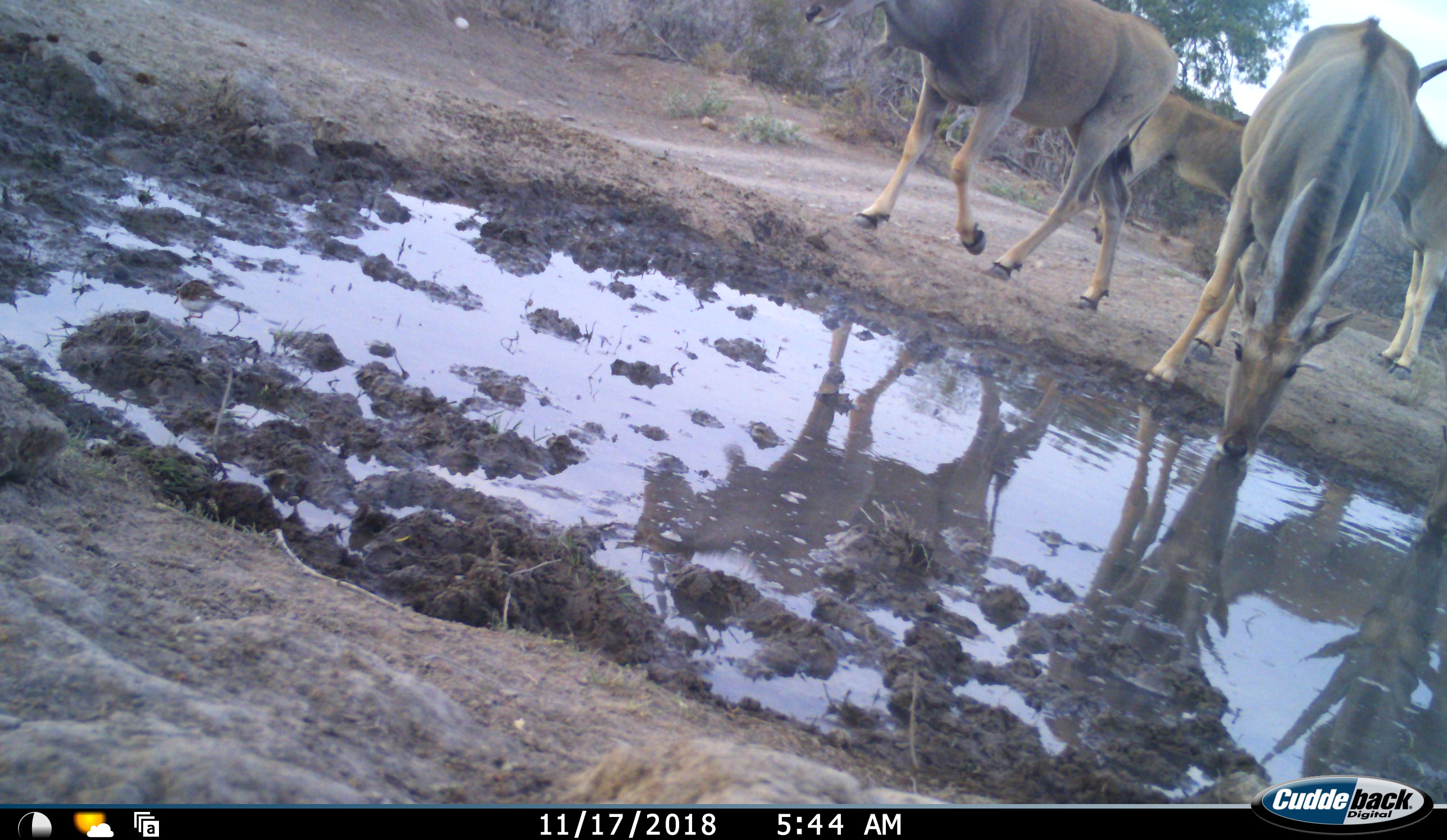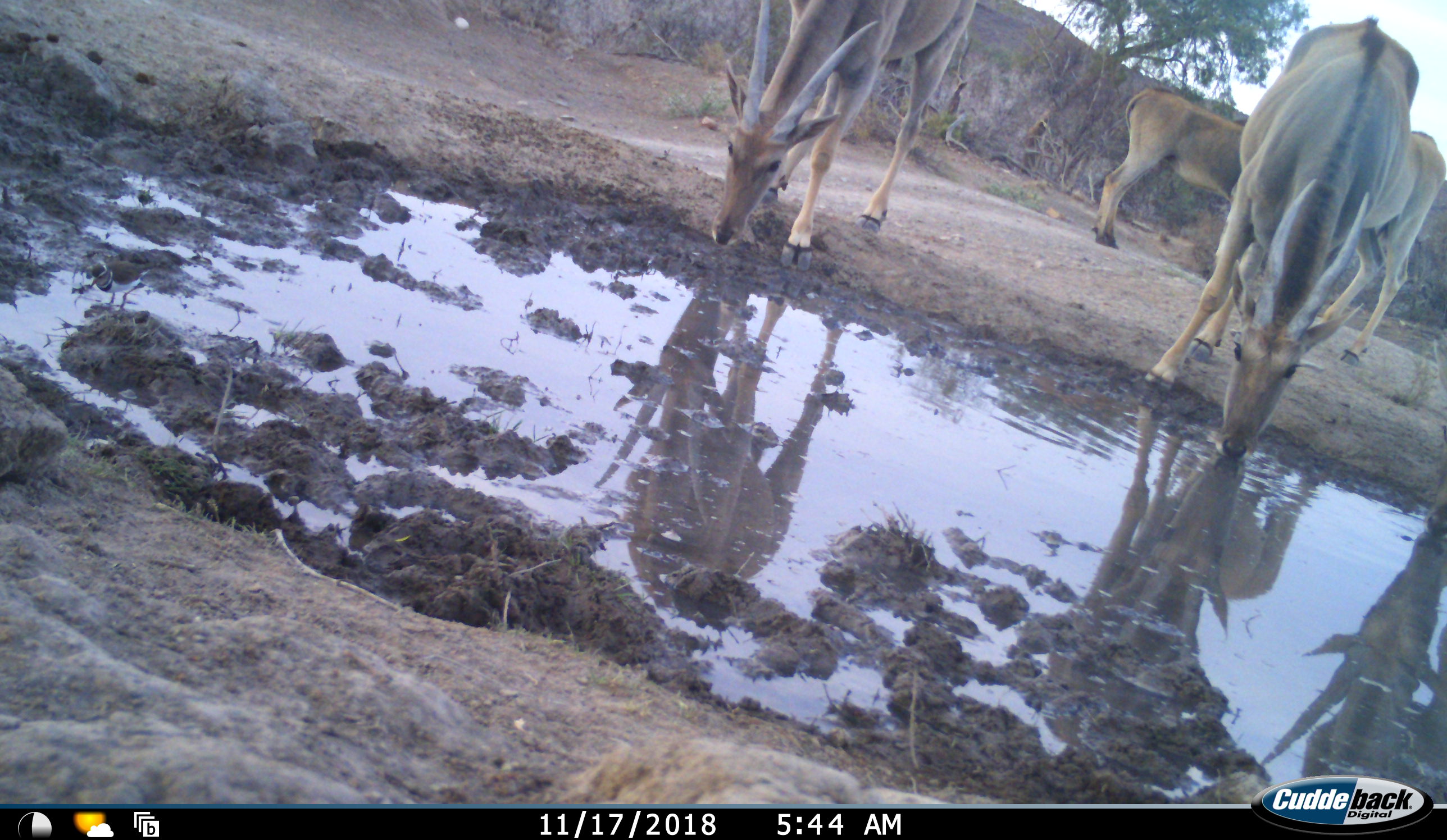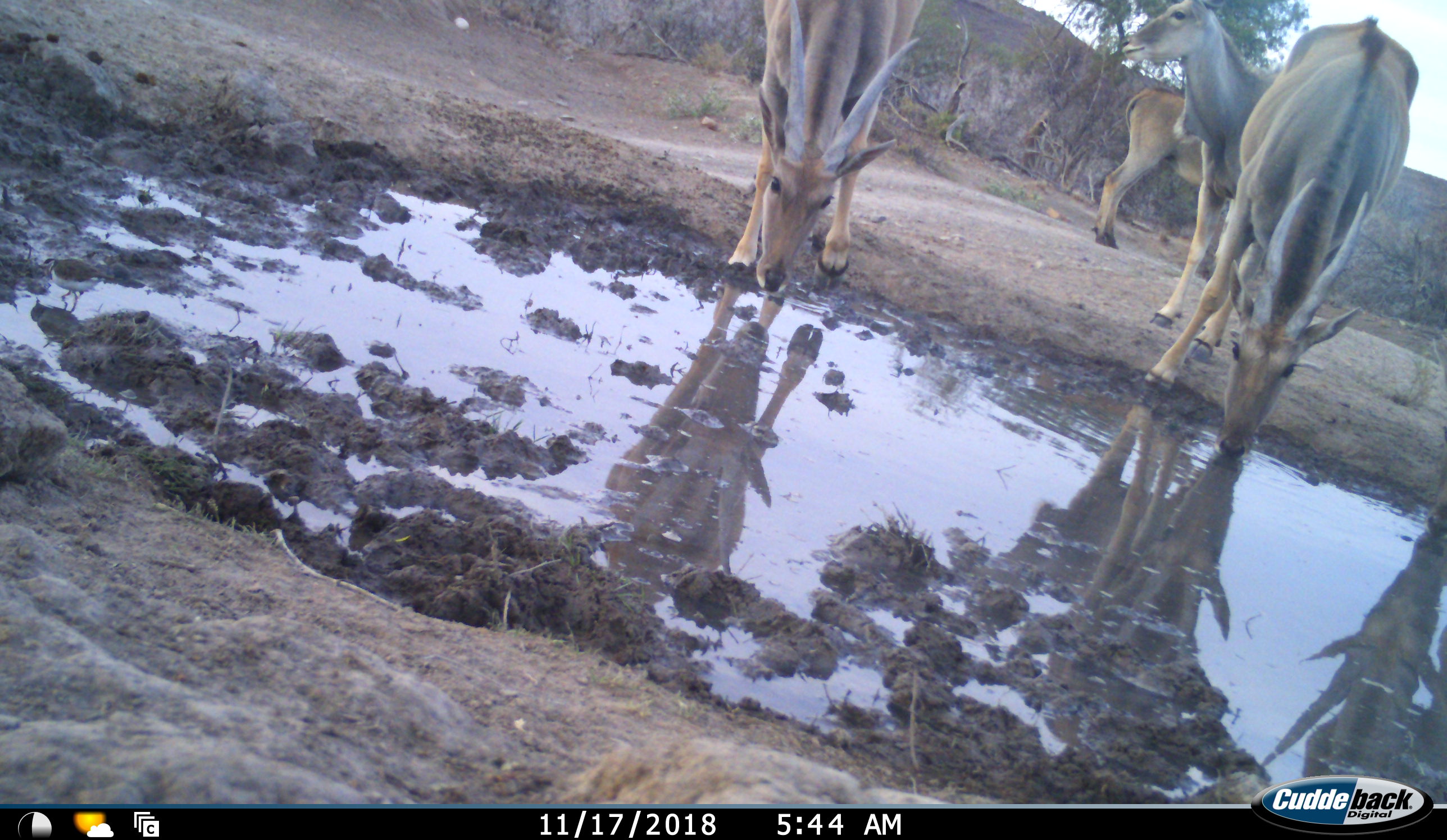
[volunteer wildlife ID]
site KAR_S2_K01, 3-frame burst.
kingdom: Animalia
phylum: Chordata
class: Mammalia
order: Artiodactyla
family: Bovidae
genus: Tragelaphus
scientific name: Tragelaphus oryx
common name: eland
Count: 4.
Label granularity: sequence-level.